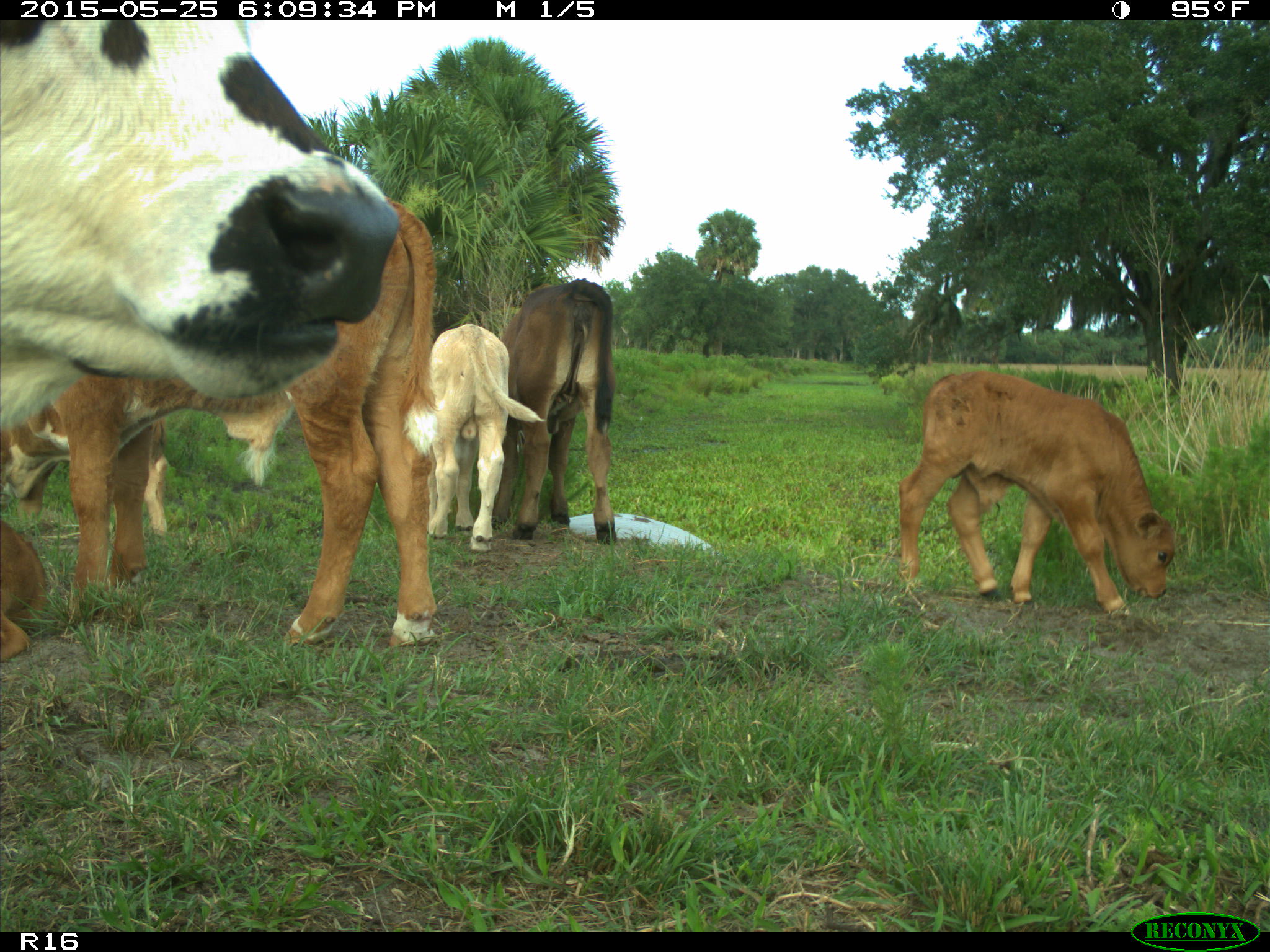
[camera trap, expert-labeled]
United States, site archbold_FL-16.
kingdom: Animalia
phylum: Chordata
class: Mammalia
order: Artiodactyla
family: Bovidae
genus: Bos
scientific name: Bos taurus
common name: domestic cow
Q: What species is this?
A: Bos taurus (domestic cow).